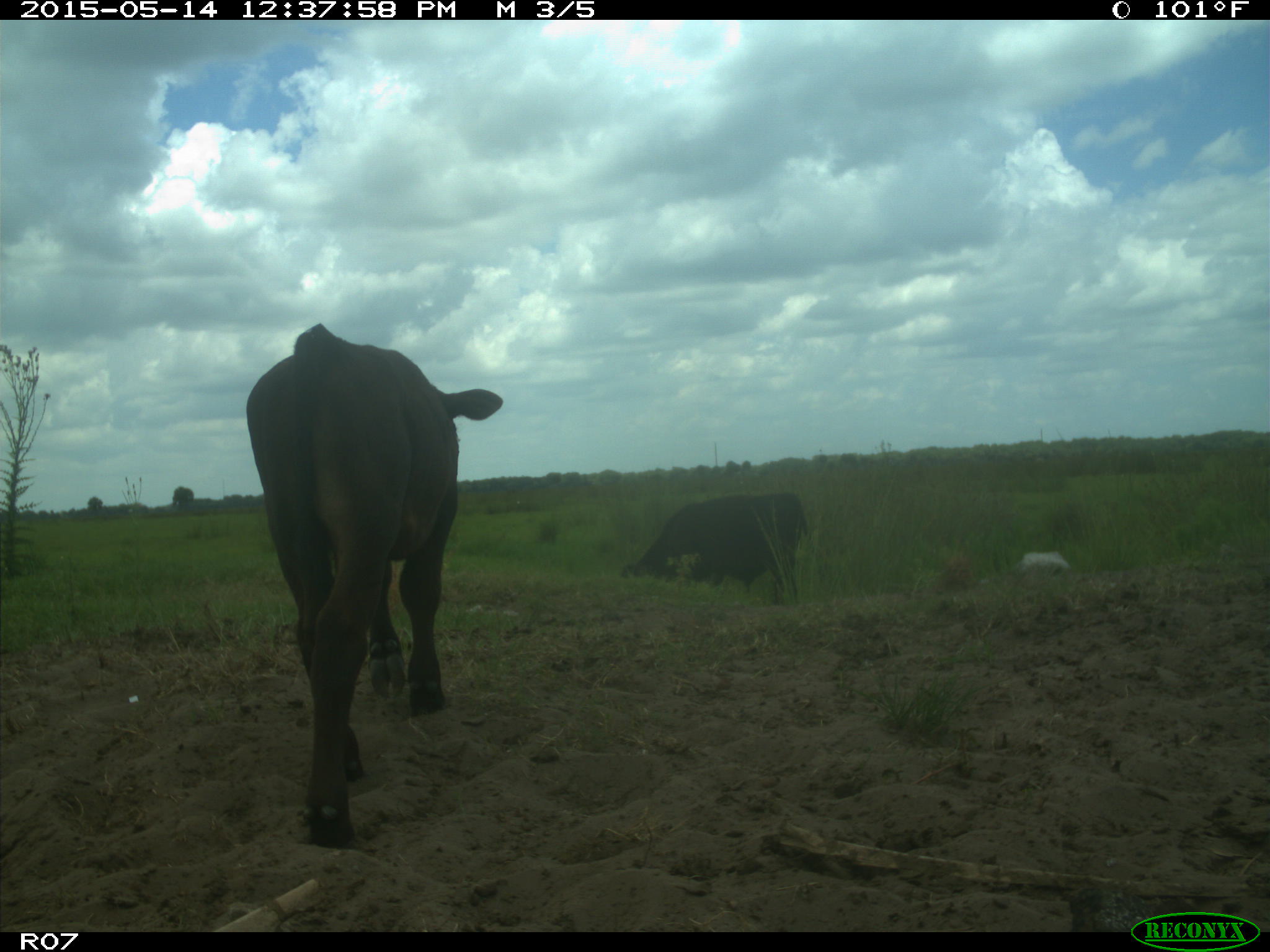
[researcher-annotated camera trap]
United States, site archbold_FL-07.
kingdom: Animalia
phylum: Chordata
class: Mammalia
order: Artiodactyla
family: Bovidae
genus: Bos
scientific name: Bos taurus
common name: domestic cow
Bos taurus (domestic cow).